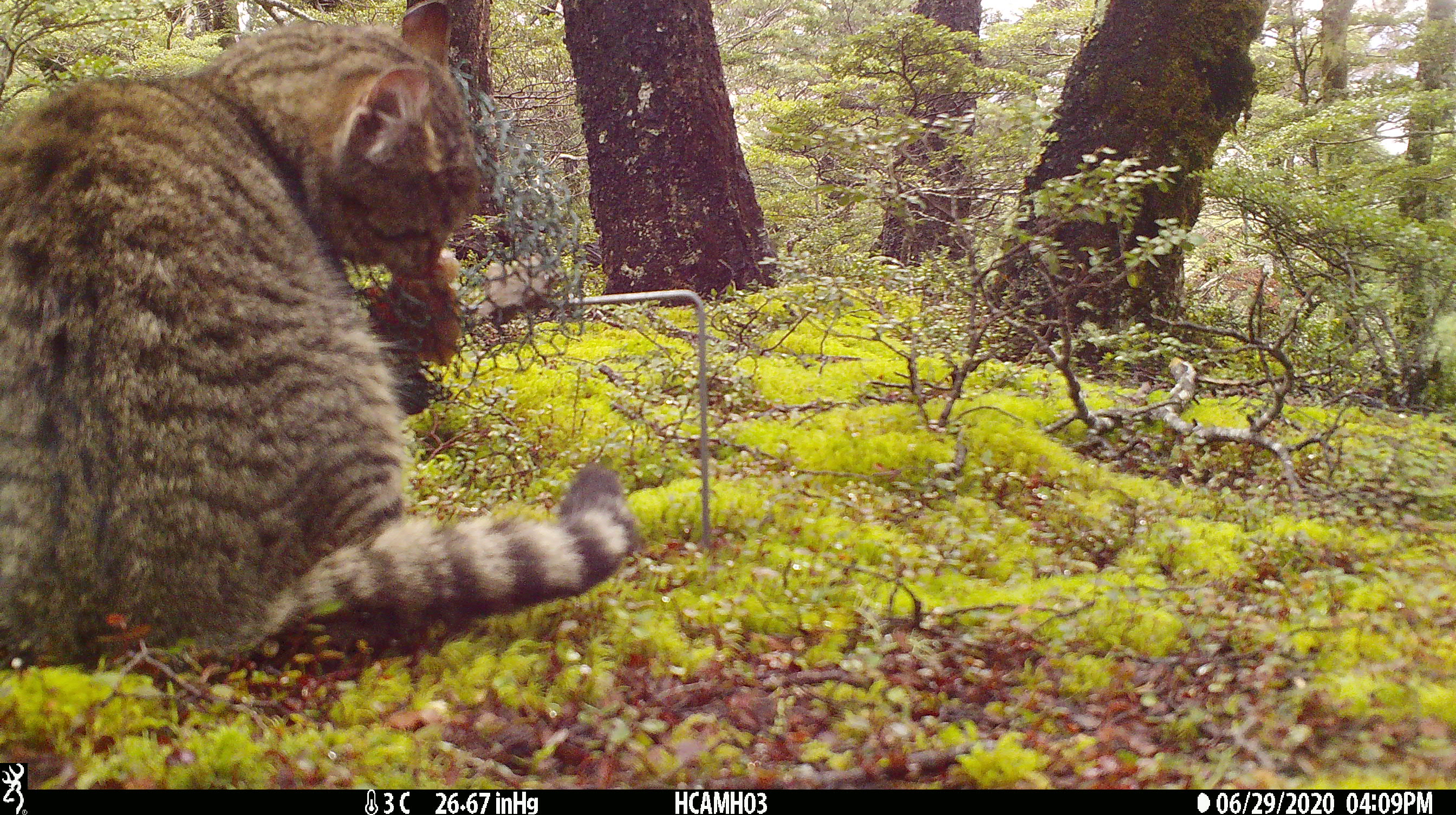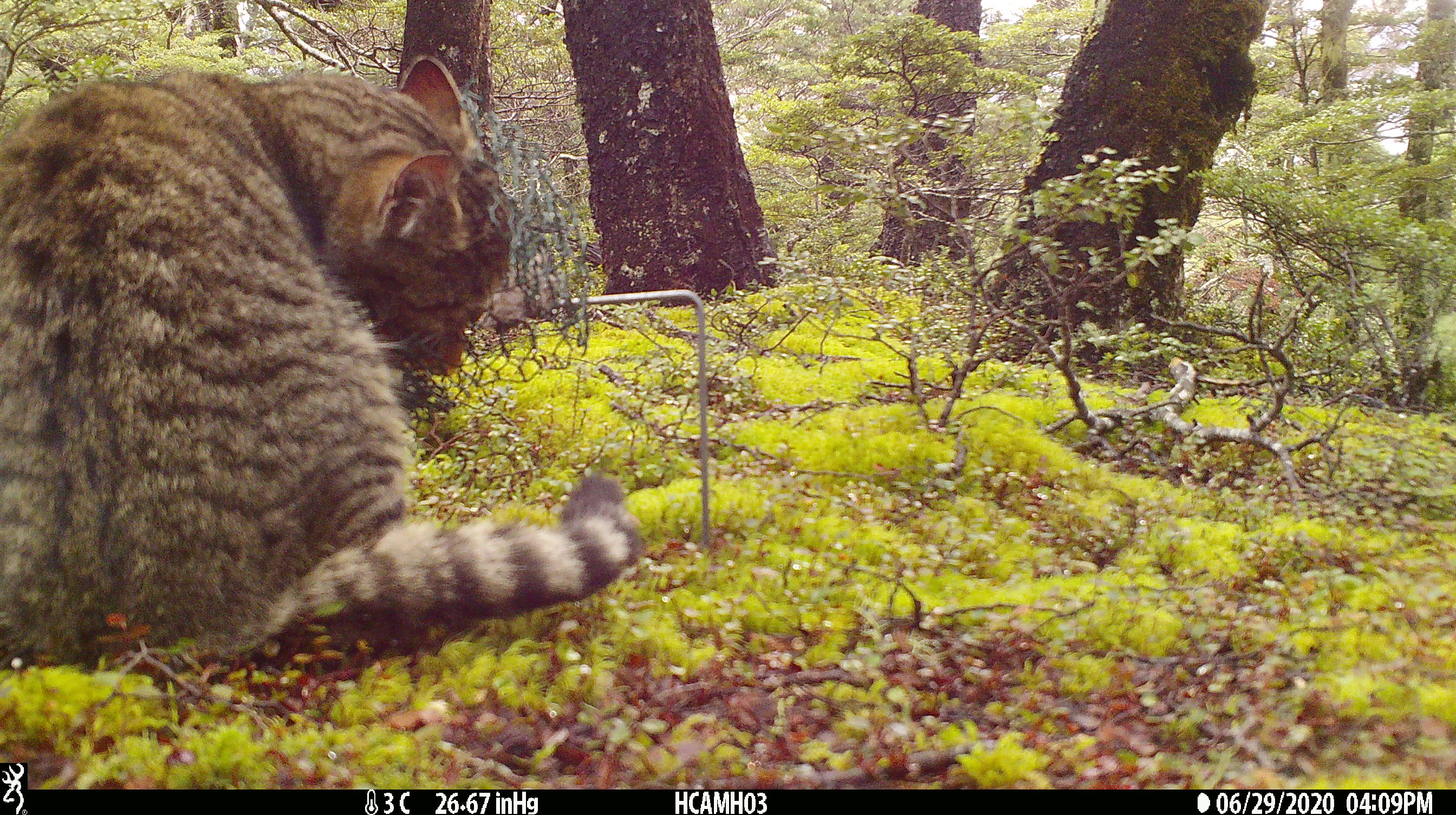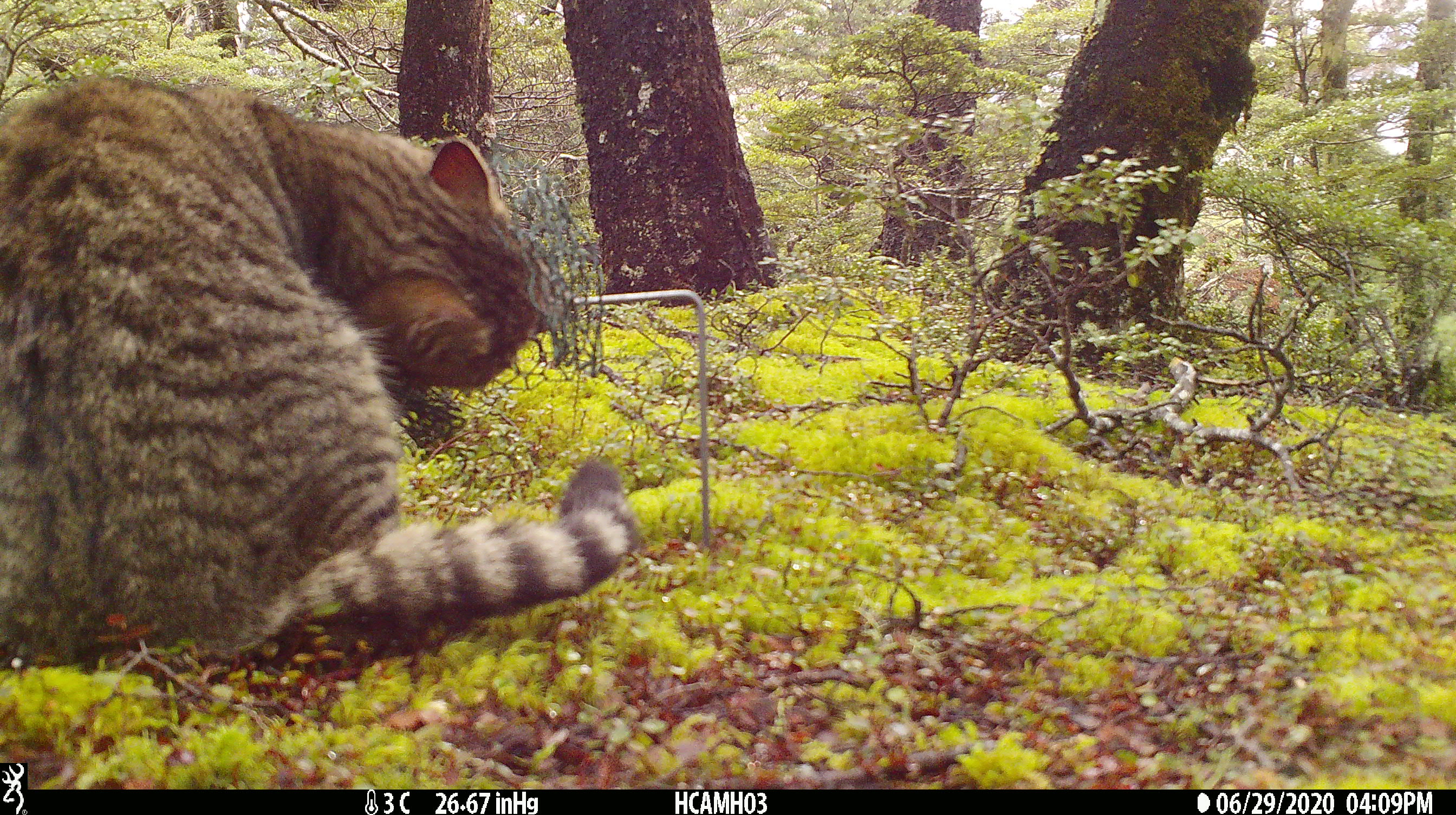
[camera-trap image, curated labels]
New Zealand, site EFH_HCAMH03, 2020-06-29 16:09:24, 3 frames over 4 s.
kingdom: Animalia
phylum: Chordata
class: Mammalia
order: Carnivora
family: Felidae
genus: Felis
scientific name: Felis catus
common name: domestic cat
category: cat